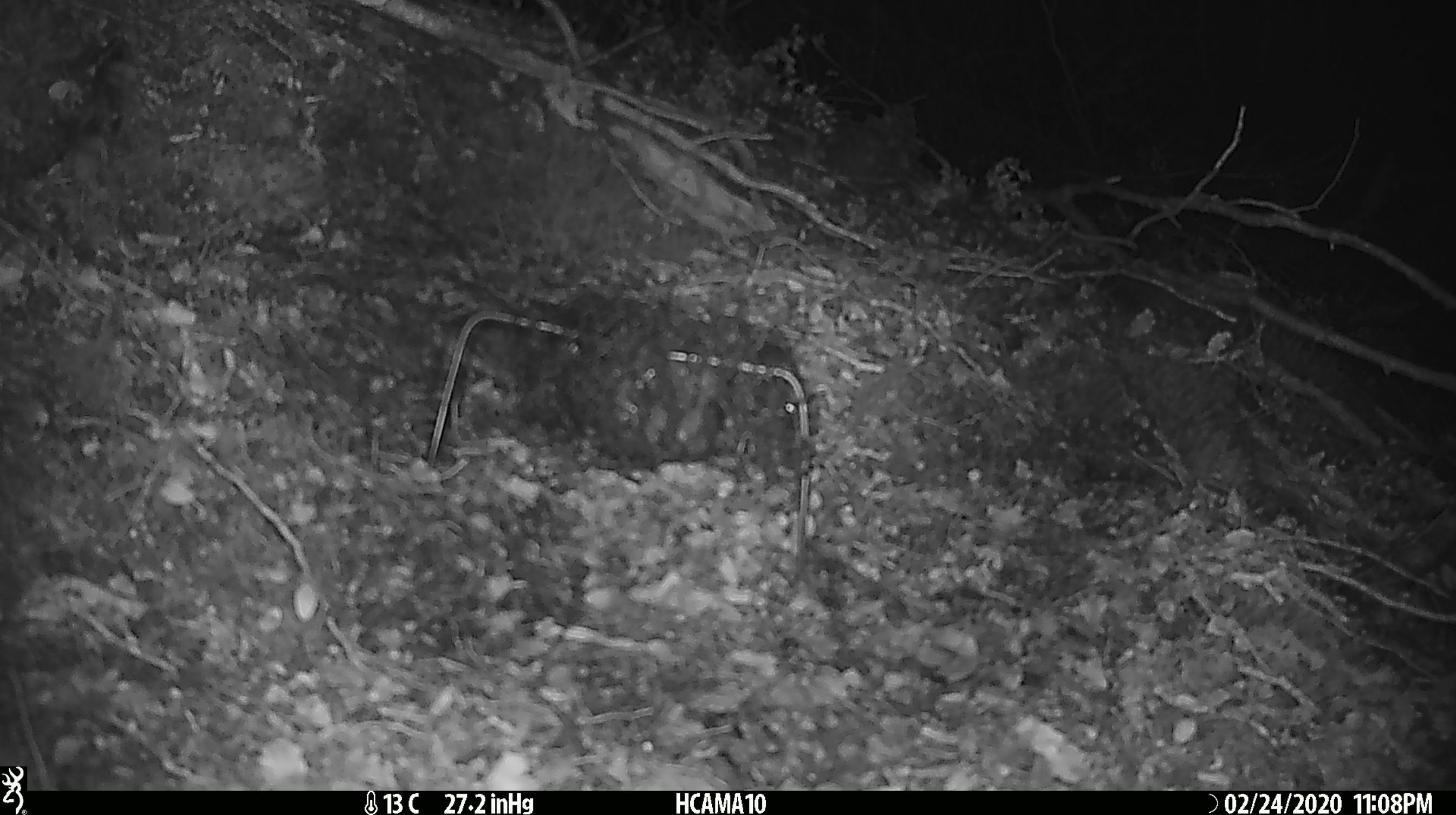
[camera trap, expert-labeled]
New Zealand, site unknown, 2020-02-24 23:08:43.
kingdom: Animalia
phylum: Chordata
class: Mammalia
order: Rodentia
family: Muridae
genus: Mus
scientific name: Mus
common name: mouse